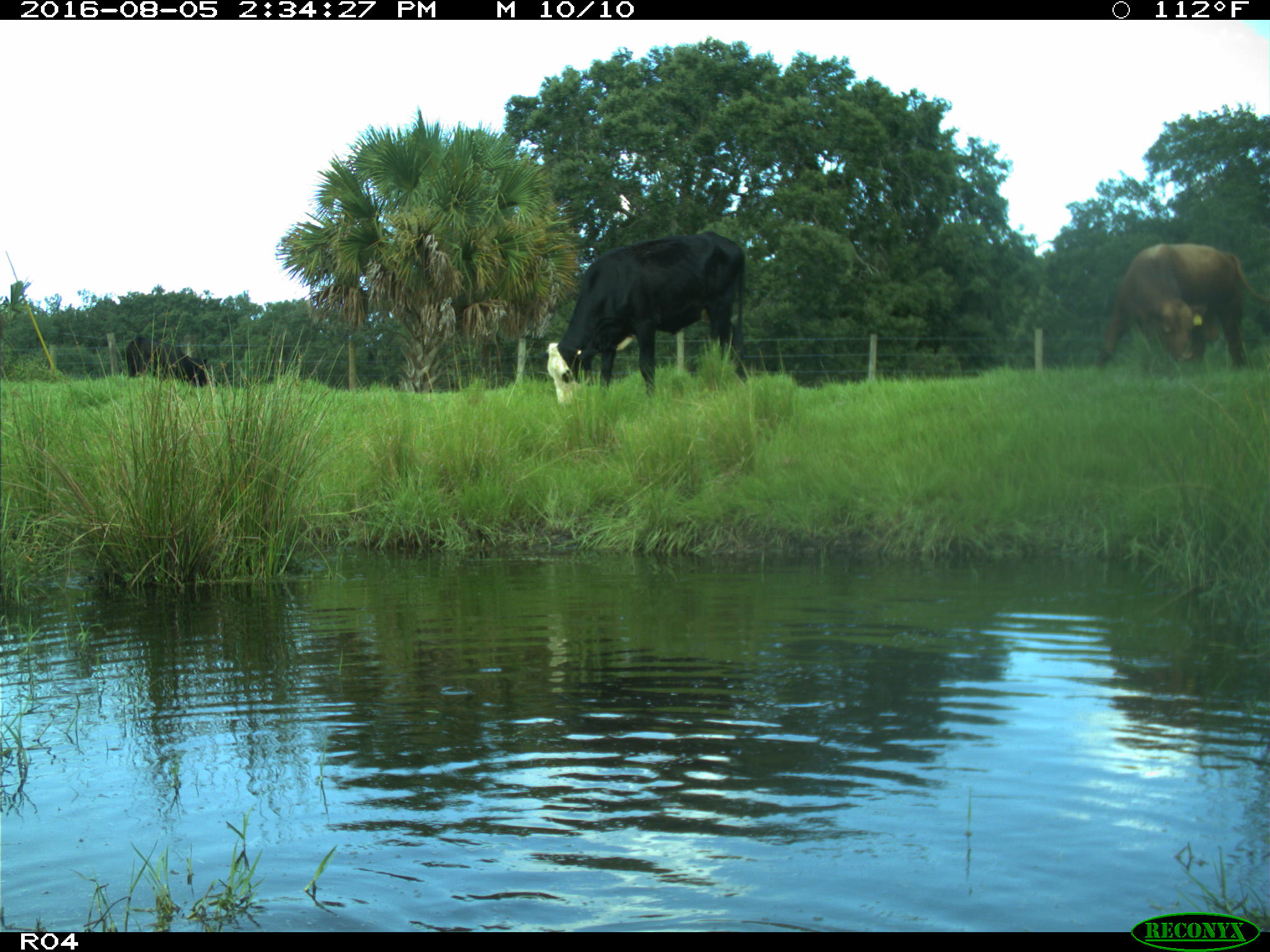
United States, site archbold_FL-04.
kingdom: Animalia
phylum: Chordata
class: Mammalia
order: Artiodactyla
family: Bovidae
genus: Bos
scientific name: Bos taurus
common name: domestic cow